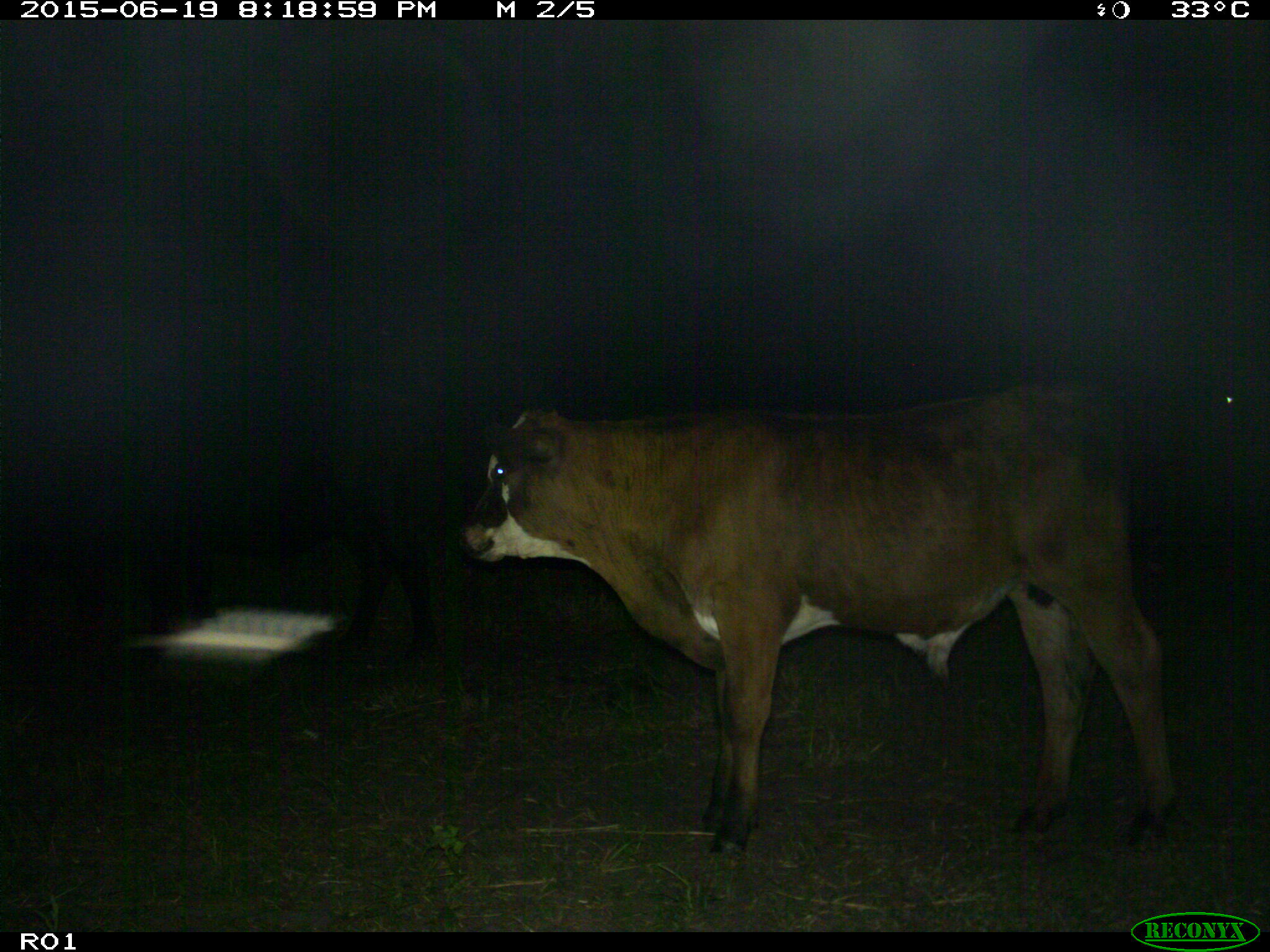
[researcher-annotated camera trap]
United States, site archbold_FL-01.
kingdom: Animalia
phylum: Chordata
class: Mammalia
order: Artiodactyla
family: Bovidae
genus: Bos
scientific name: Bos taurus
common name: domestic cow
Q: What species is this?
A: Bos taurus (domestic cow).